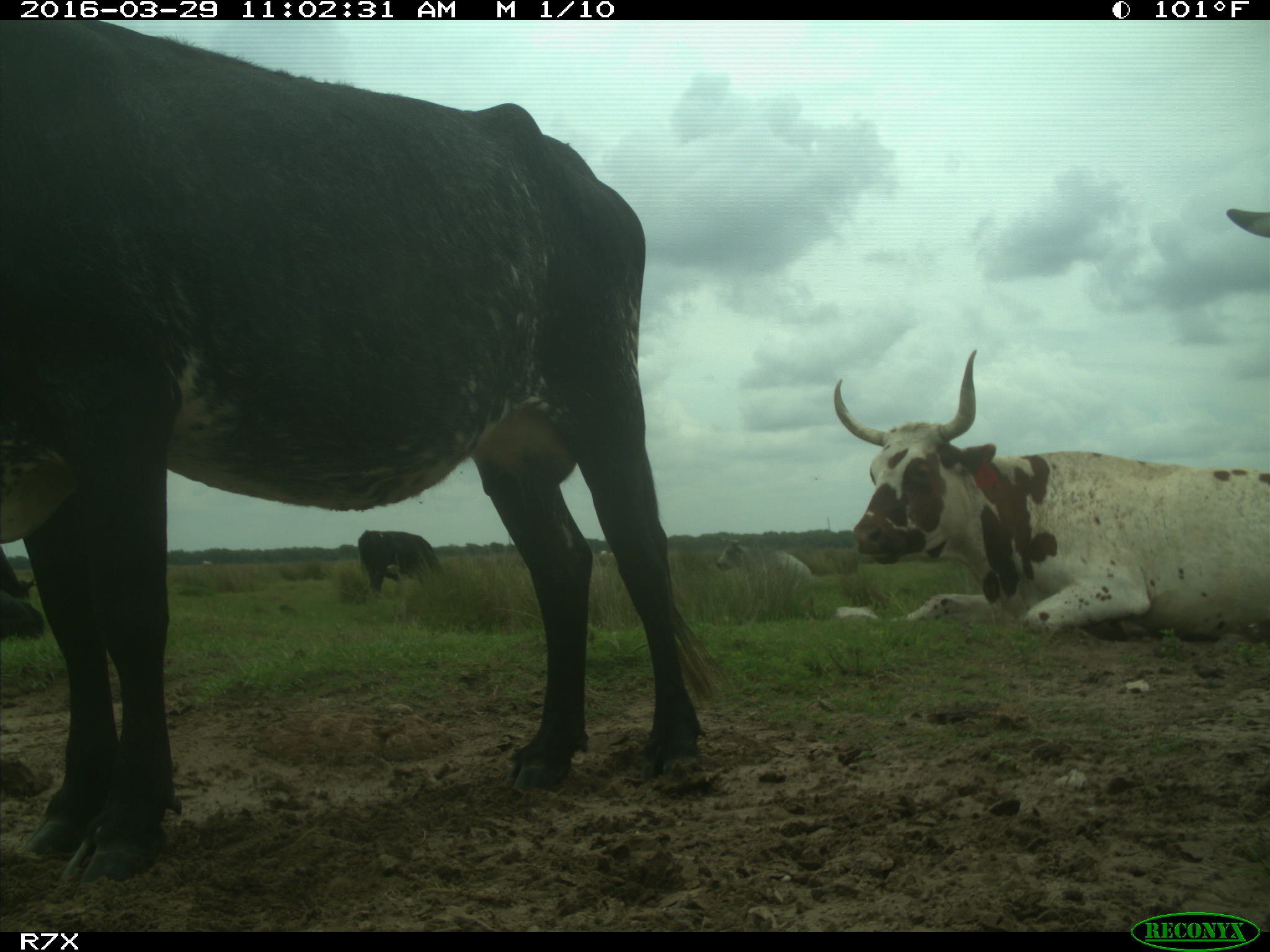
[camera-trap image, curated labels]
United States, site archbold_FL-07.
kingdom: Animalia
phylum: Chordata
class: Mammalia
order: Artiodactyla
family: Bovidae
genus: Bos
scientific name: Bos taurus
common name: domestic cow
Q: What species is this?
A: Bos taurus (domestic cow).